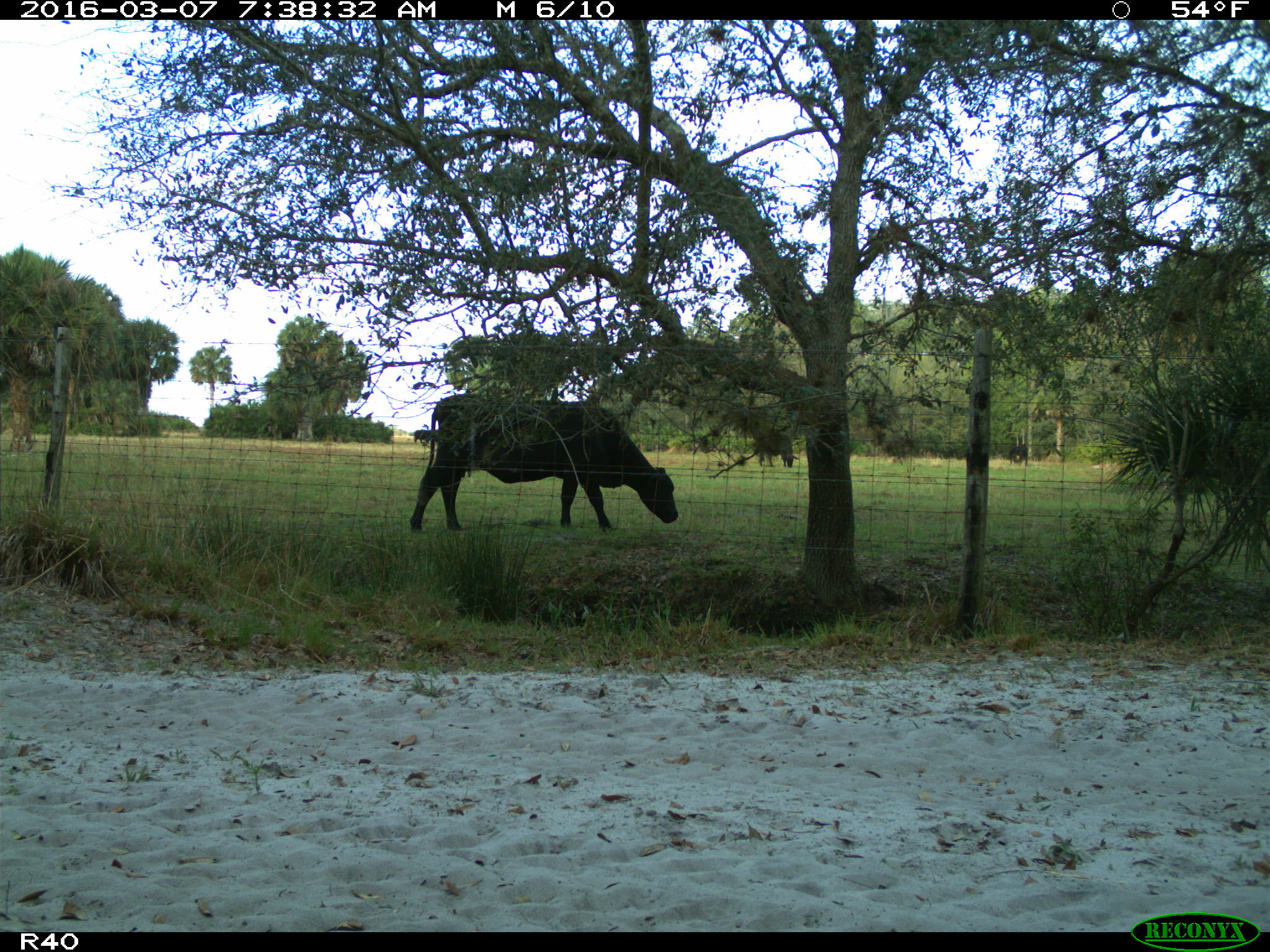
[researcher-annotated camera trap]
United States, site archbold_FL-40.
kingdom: Animalia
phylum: Chordata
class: Mammalia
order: Artiodactyla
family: Bovidae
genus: Bos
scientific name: Bos taurus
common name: domestic cow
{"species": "Bos taurus (domestic cow)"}